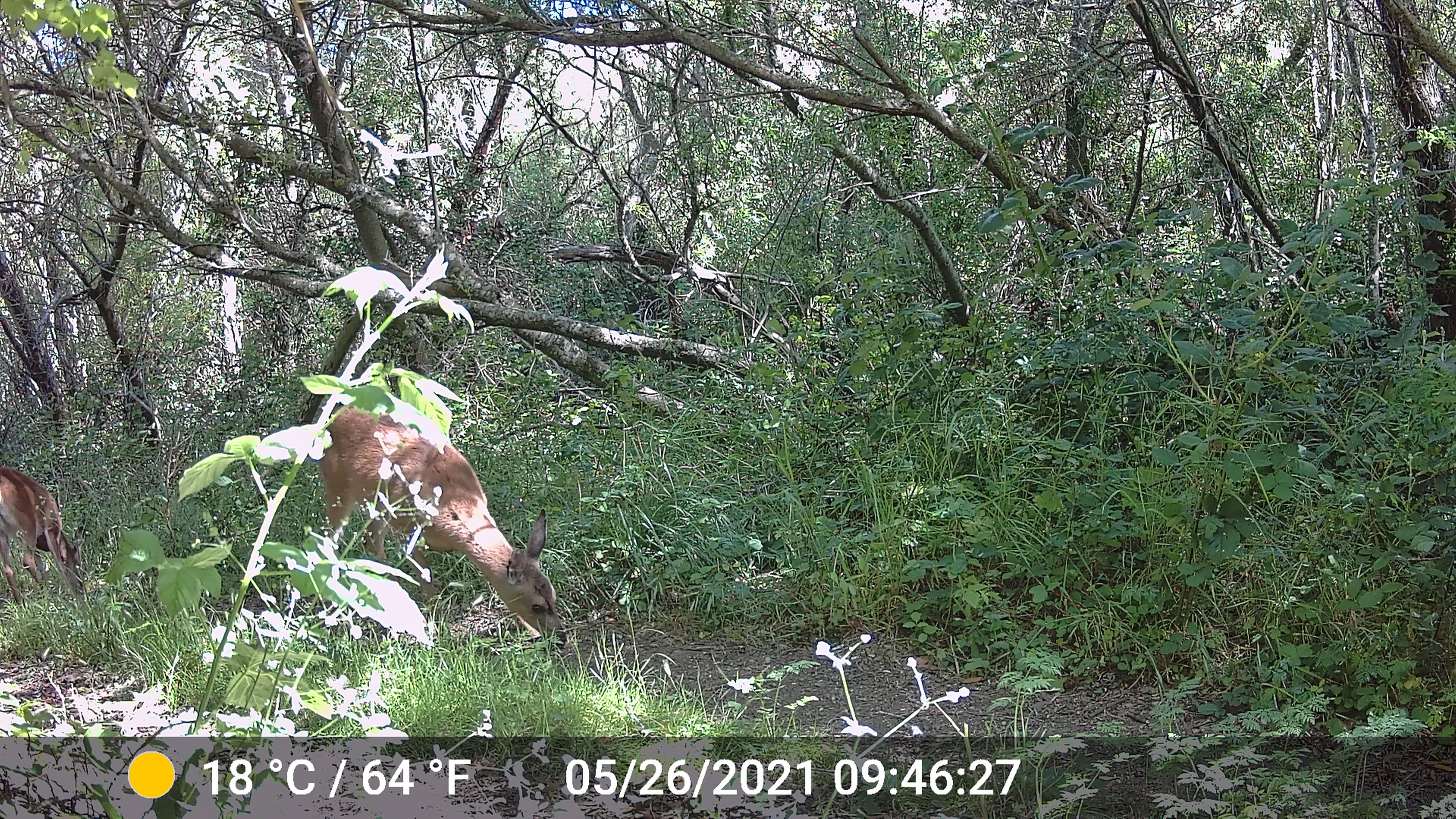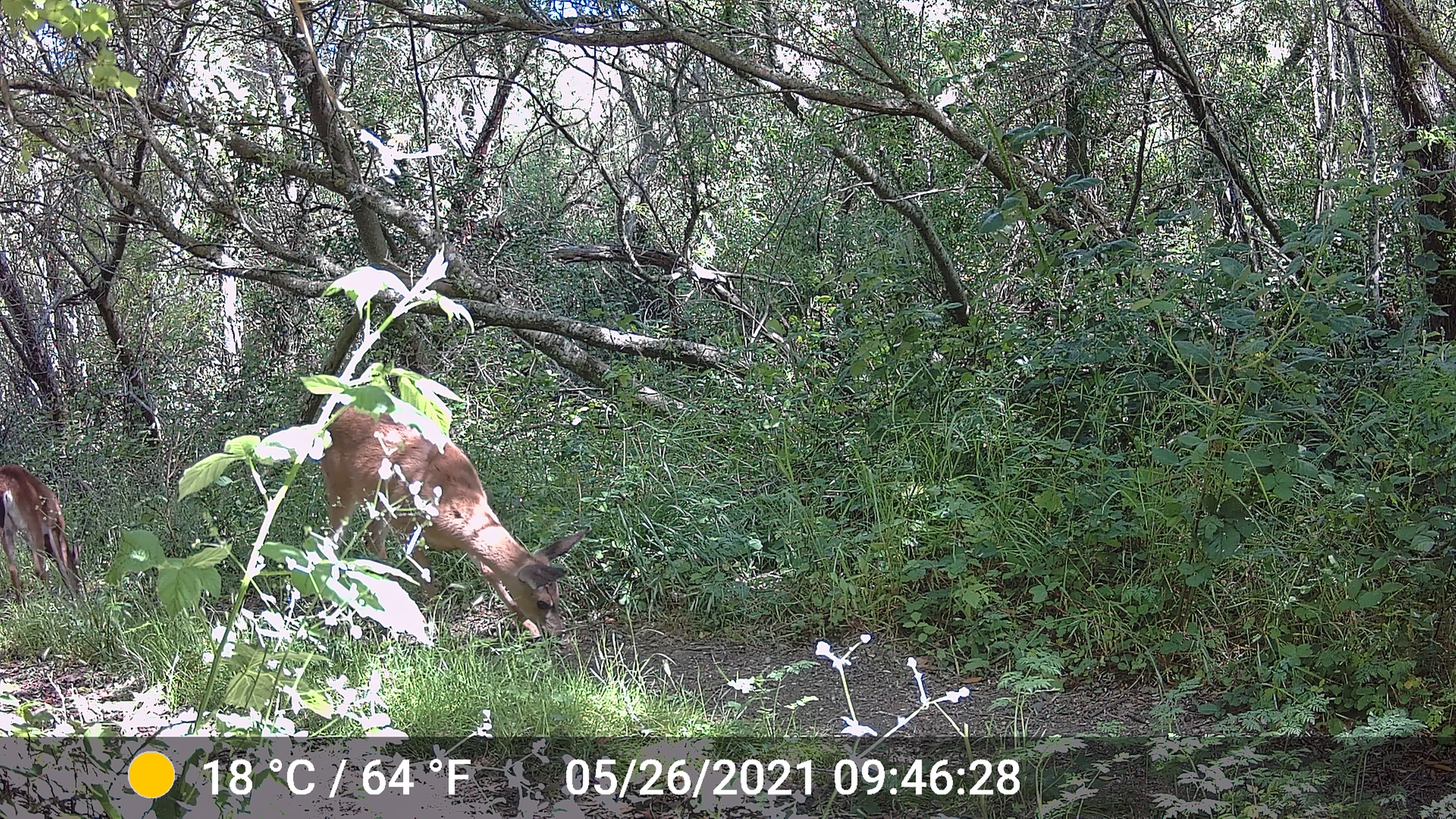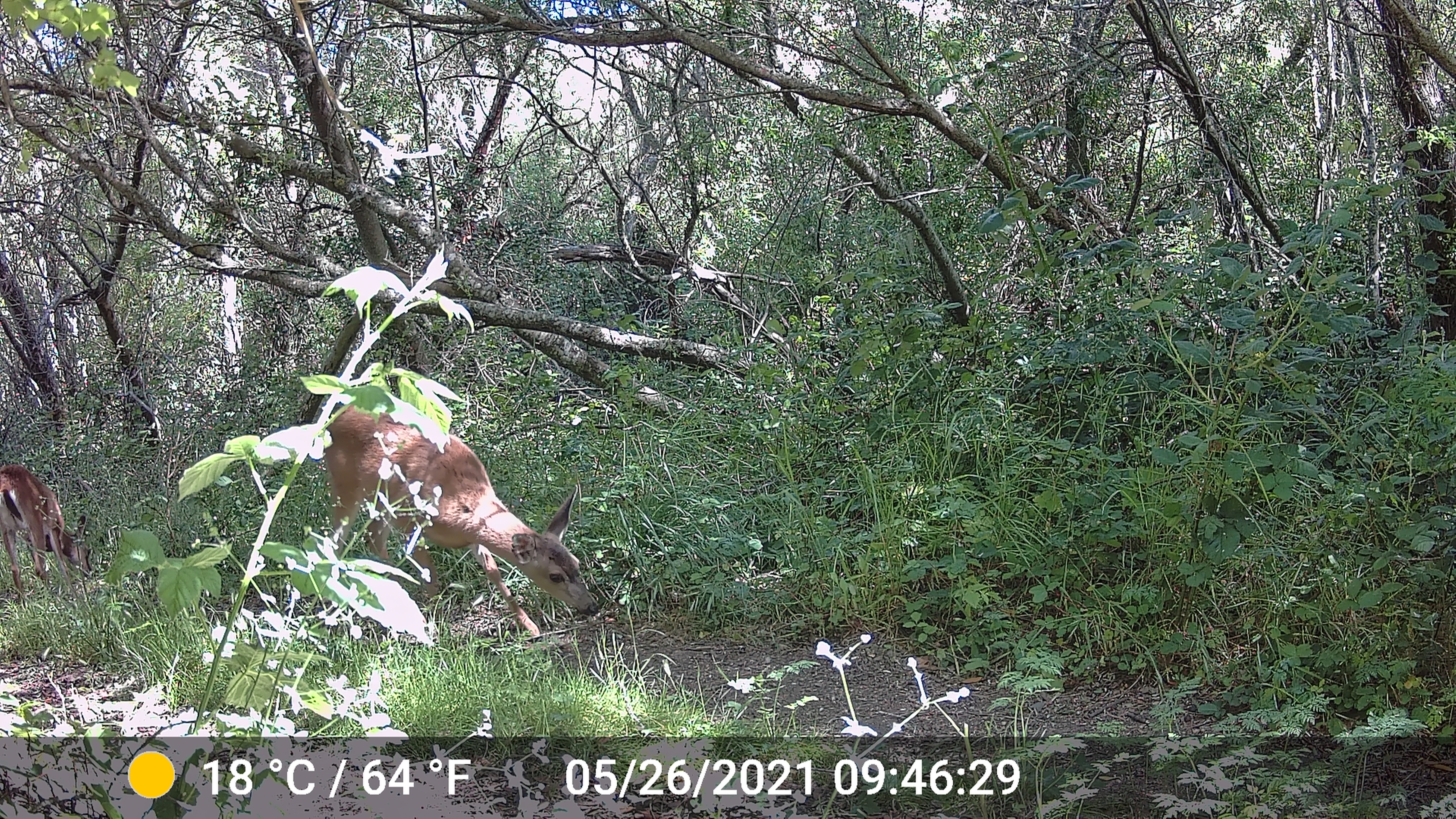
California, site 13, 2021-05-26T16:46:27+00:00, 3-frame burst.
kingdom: Animalia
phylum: Chordata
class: Mammalia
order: Artiodactyla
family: Cervidae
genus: Odocoileus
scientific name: Odocoileus hemionus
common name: mule deer